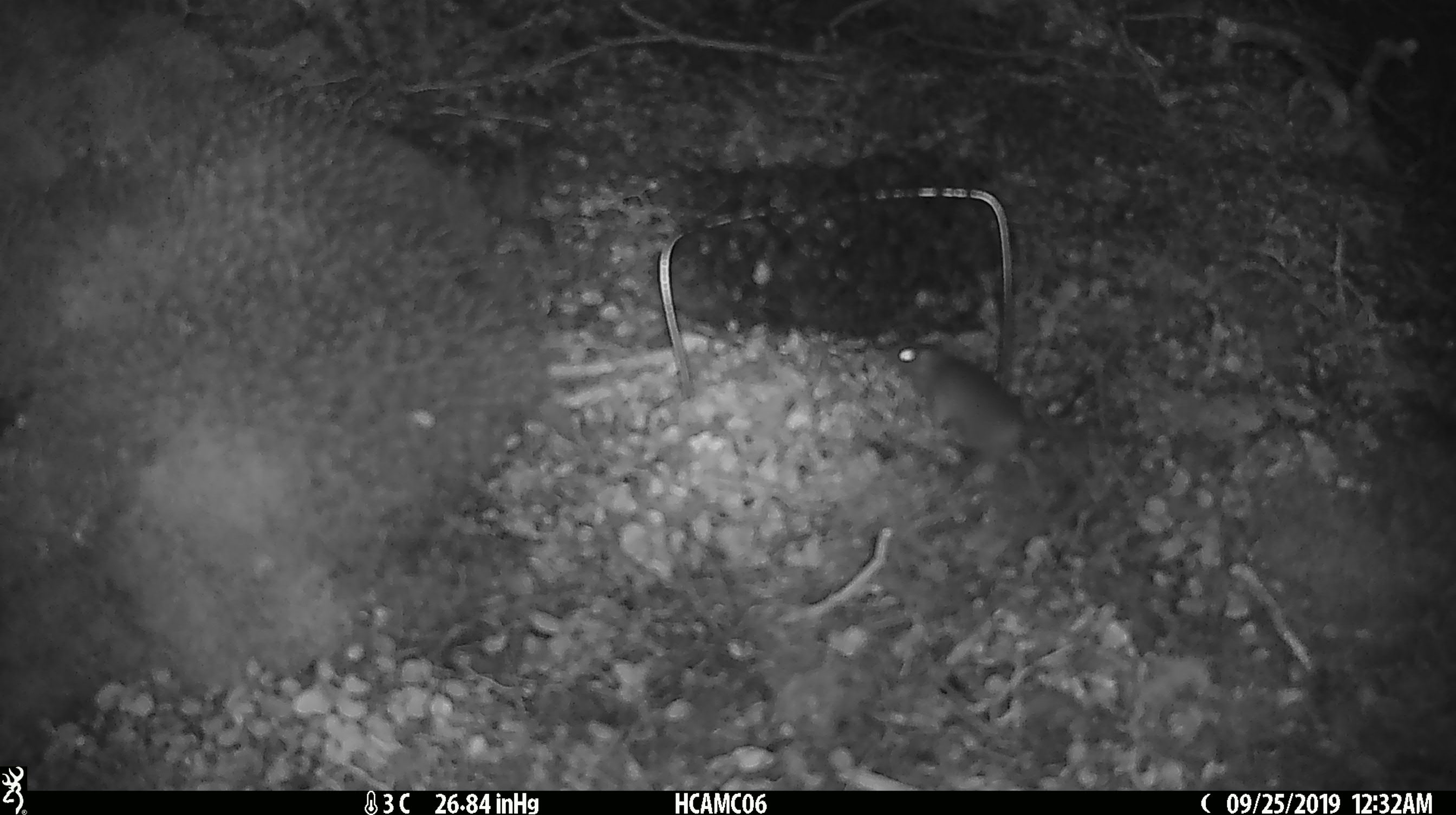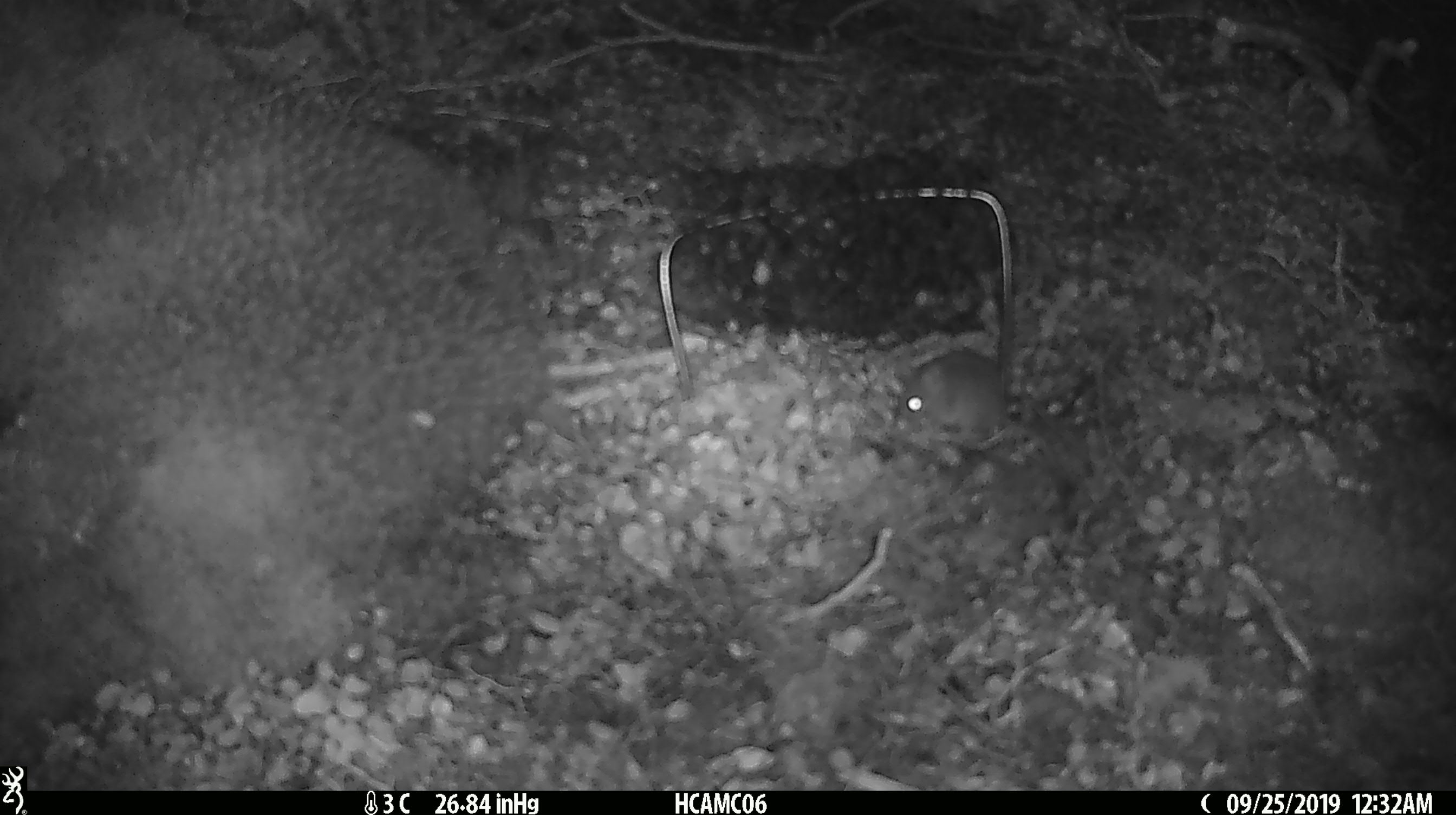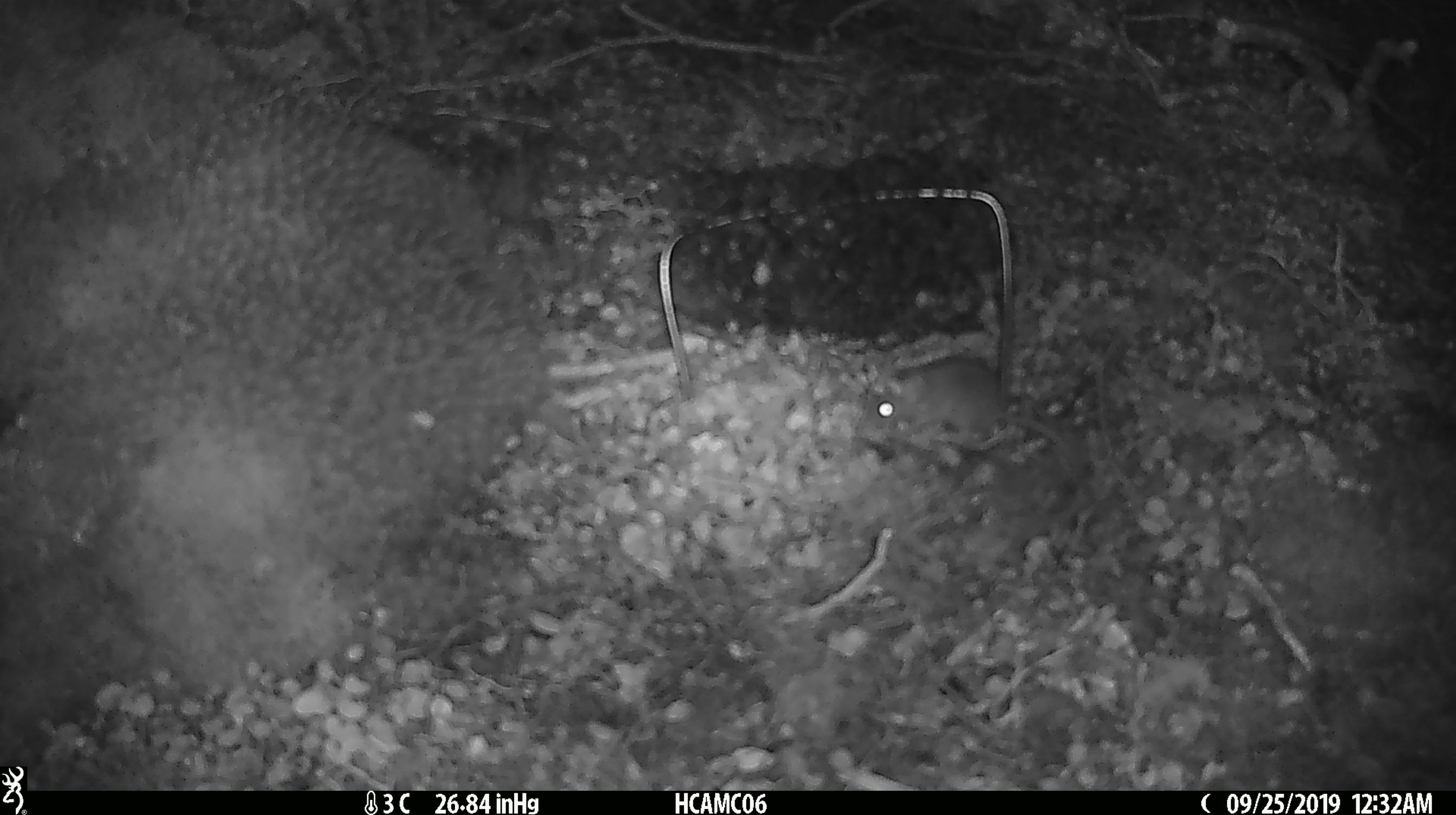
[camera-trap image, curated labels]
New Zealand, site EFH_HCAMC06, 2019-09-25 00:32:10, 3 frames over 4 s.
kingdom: Animalia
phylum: Chordata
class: Mammalia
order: Rodentia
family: Muridae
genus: Mus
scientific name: Mus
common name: mouse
Mouse (Mus).